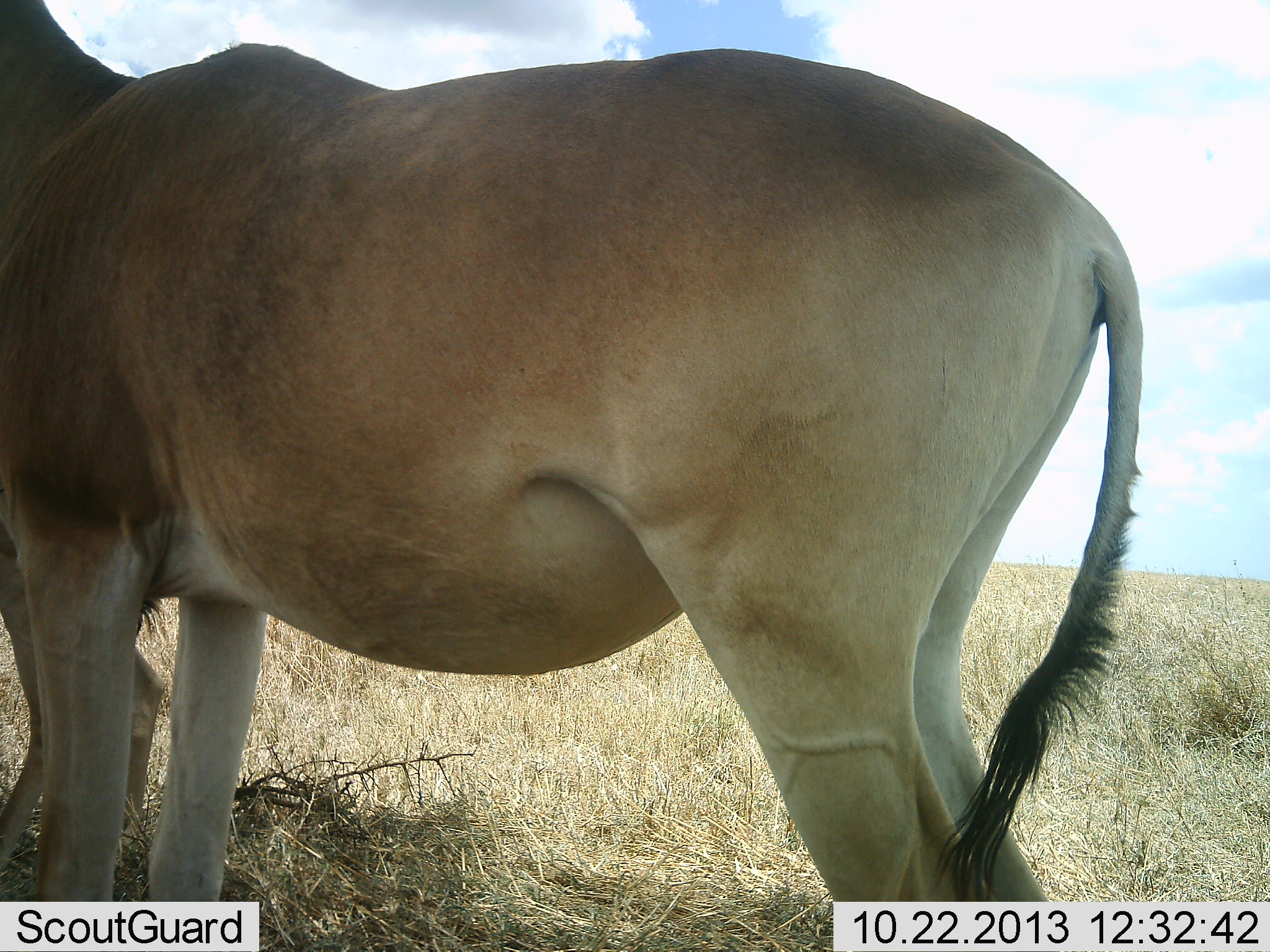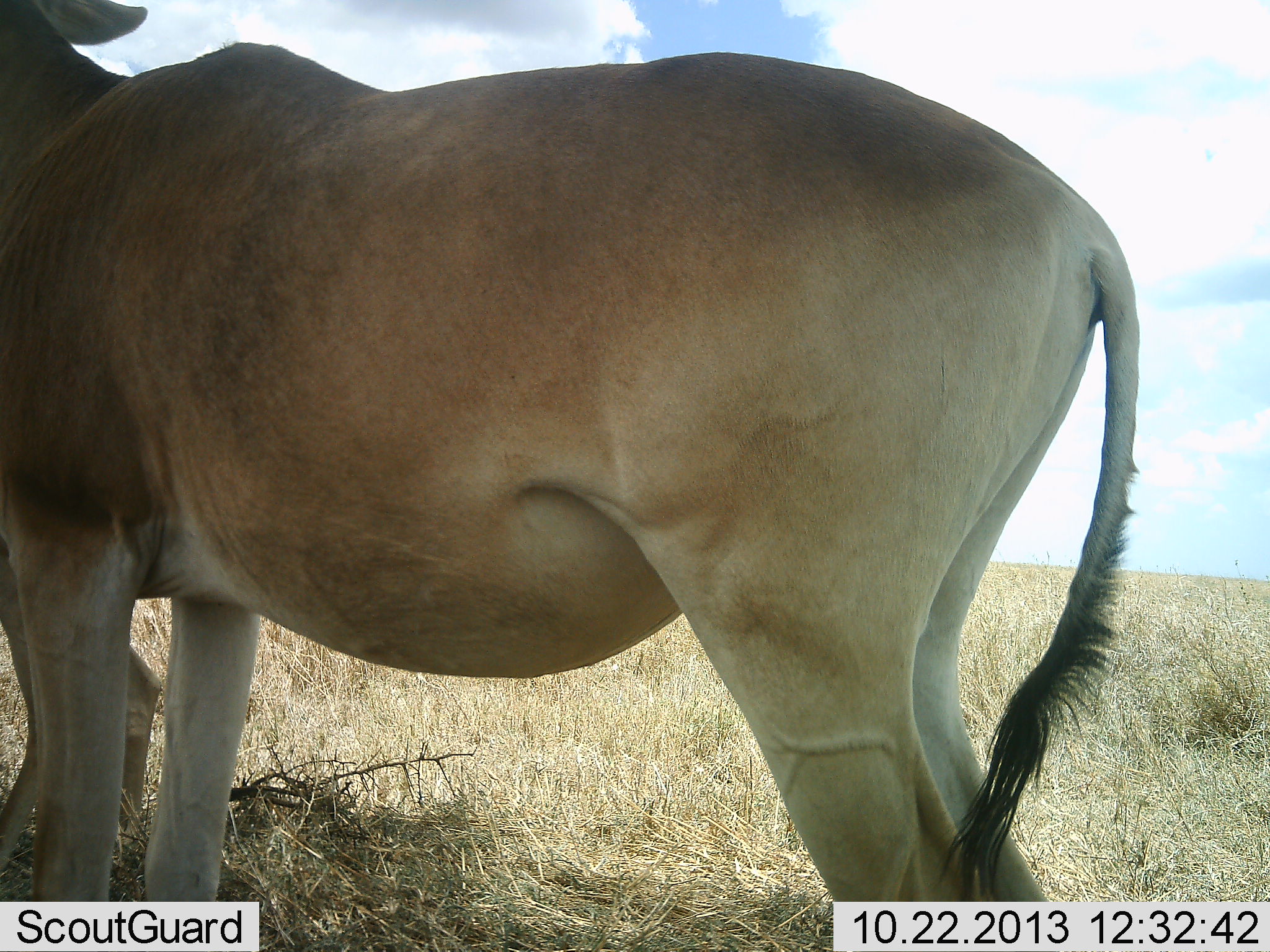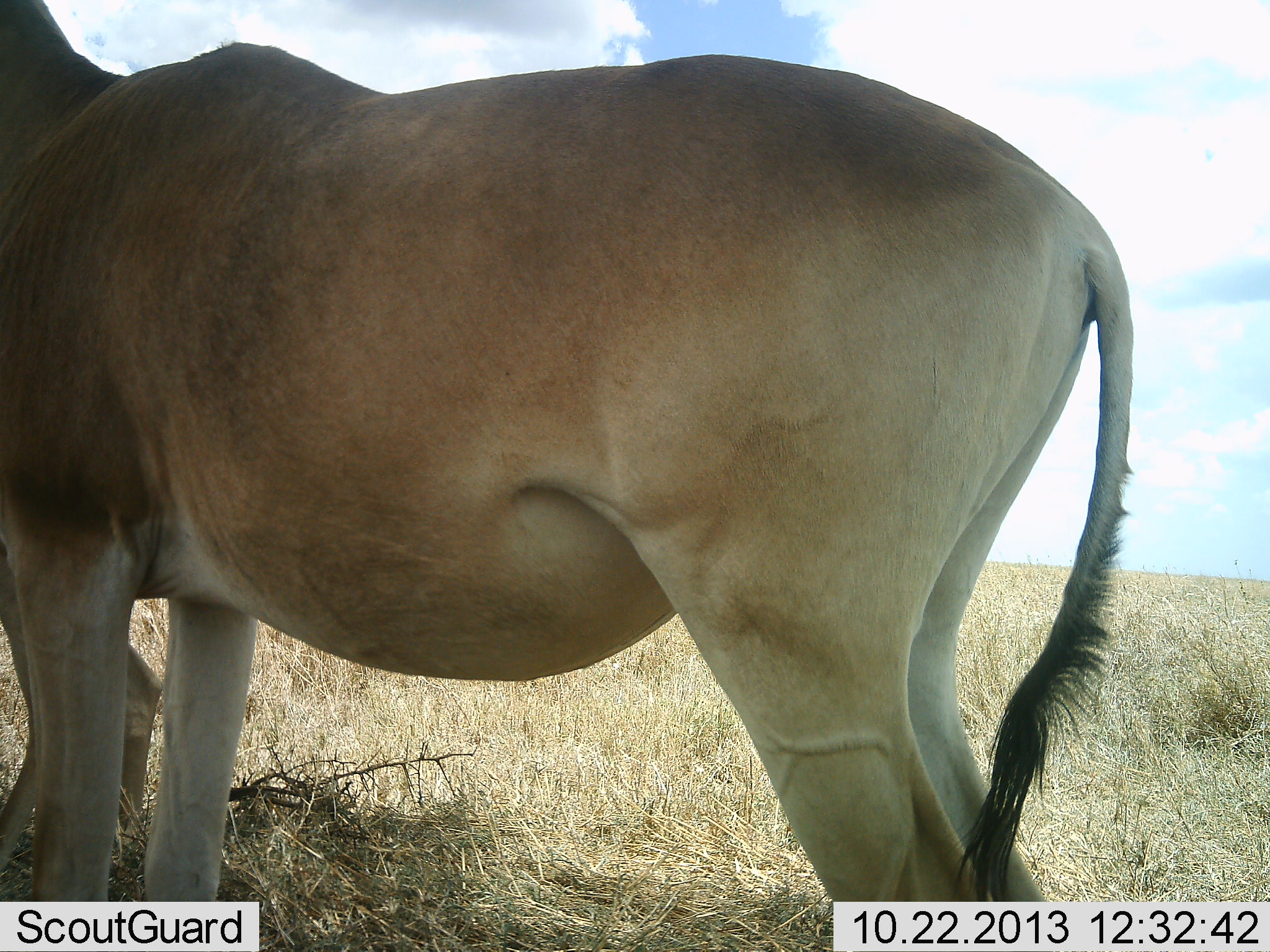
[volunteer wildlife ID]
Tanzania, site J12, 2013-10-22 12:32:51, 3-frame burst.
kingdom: Animalia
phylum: Chordata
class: Mammalia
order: Artiodactyla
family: Bovidae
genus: Alcelaphus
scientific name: Alcelaphus buselaphus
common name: hartebeest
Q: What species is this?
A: Hartebeest (Alcelaphus buselaphus).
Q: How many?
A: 2.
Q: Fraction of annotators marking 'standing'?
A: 96%.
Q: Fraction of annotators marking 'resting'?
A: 4%.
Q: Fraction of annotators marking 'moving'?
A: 4%.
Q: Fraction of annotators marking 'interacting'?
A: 0%.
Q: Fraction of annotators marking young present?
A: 0%.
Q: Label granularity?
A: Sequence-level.